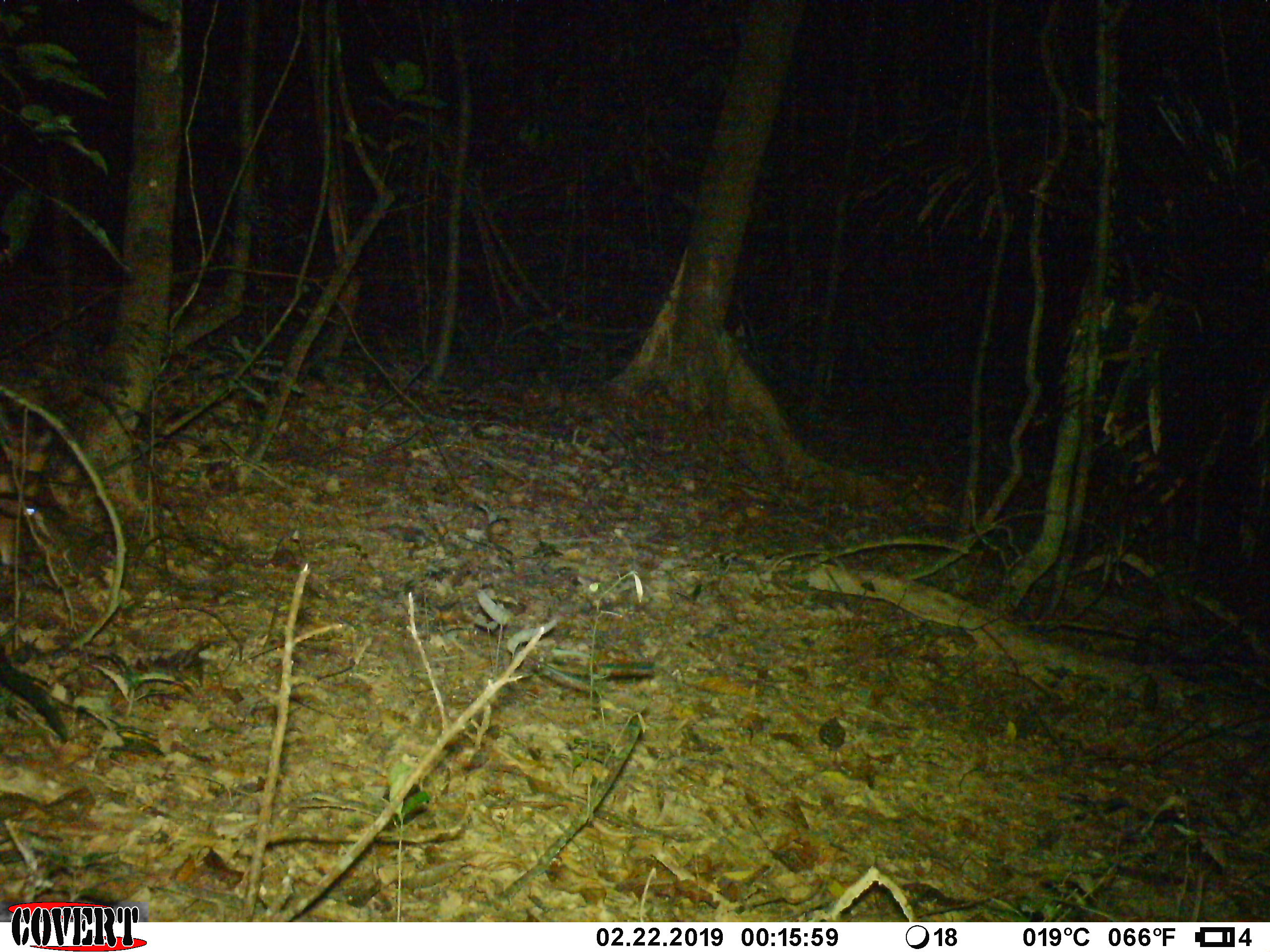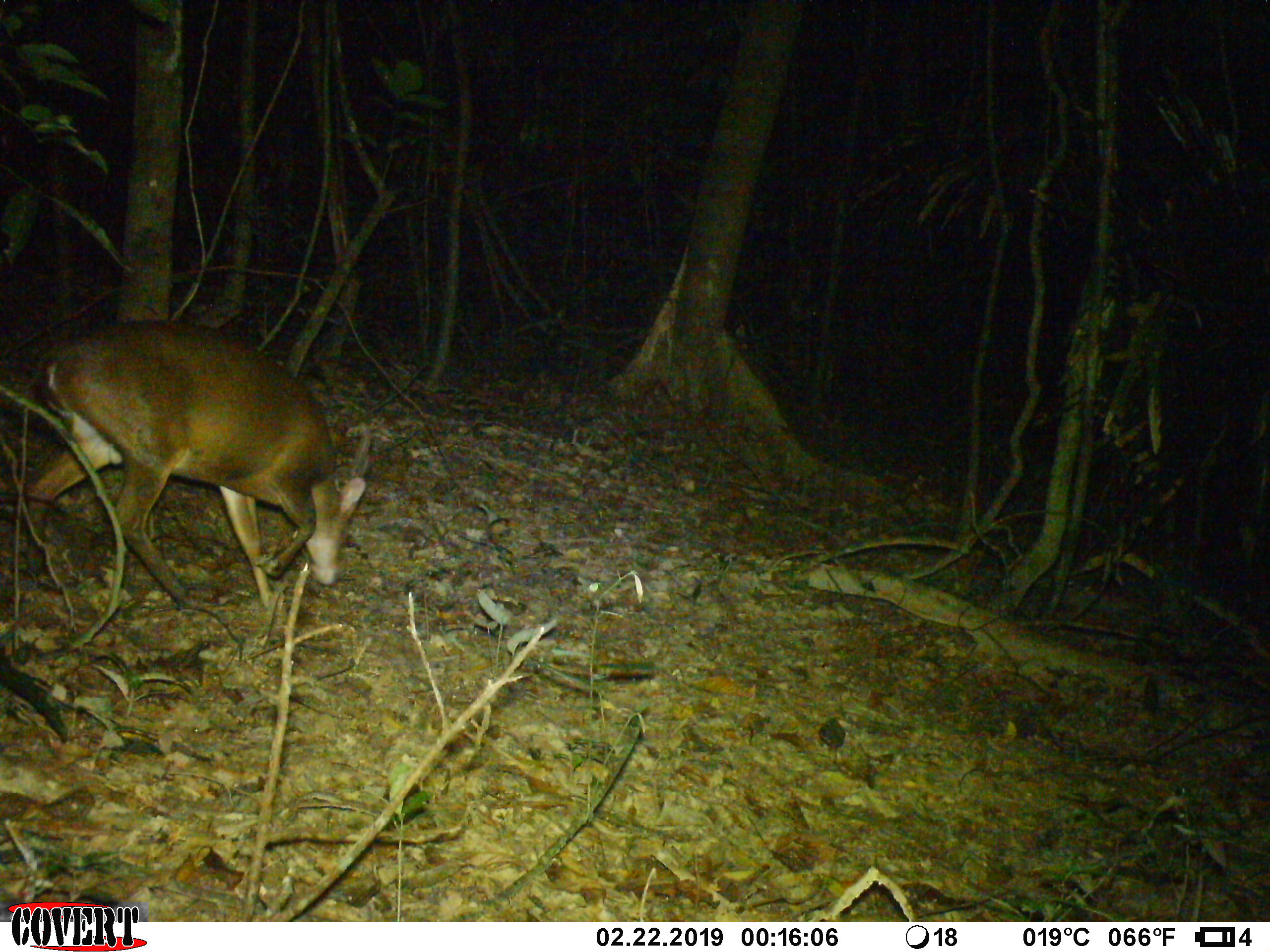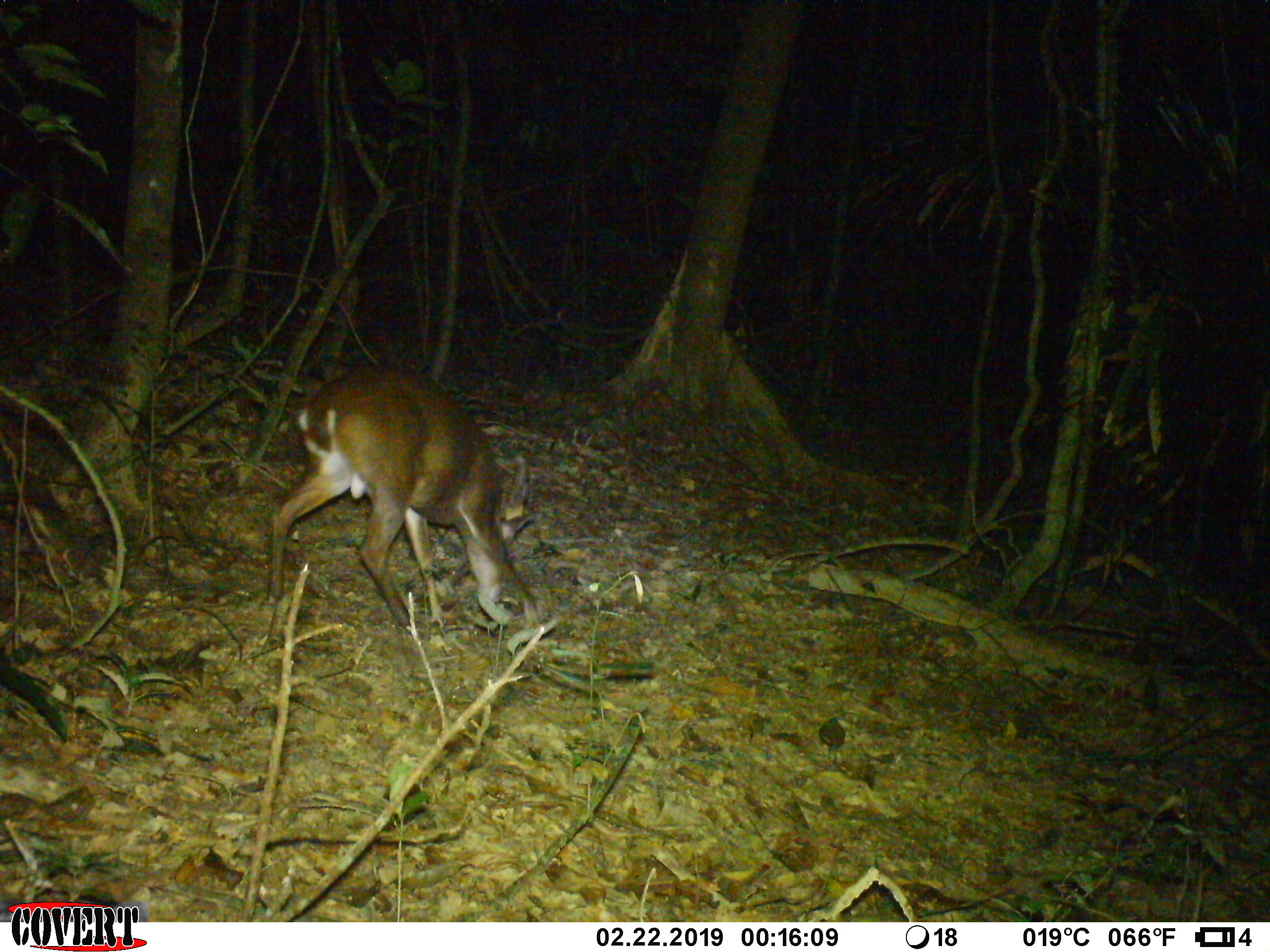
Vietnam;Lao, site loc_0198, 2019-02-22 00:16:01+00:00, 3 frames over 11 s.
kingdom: Animalia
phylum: Chordata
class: Mammalia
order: Artiodactyla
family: Cervidae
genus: Muntiacus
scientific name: Muntiacus vuquangensis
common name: large-antlered muntjac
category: large antlered muntjac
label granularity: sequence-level